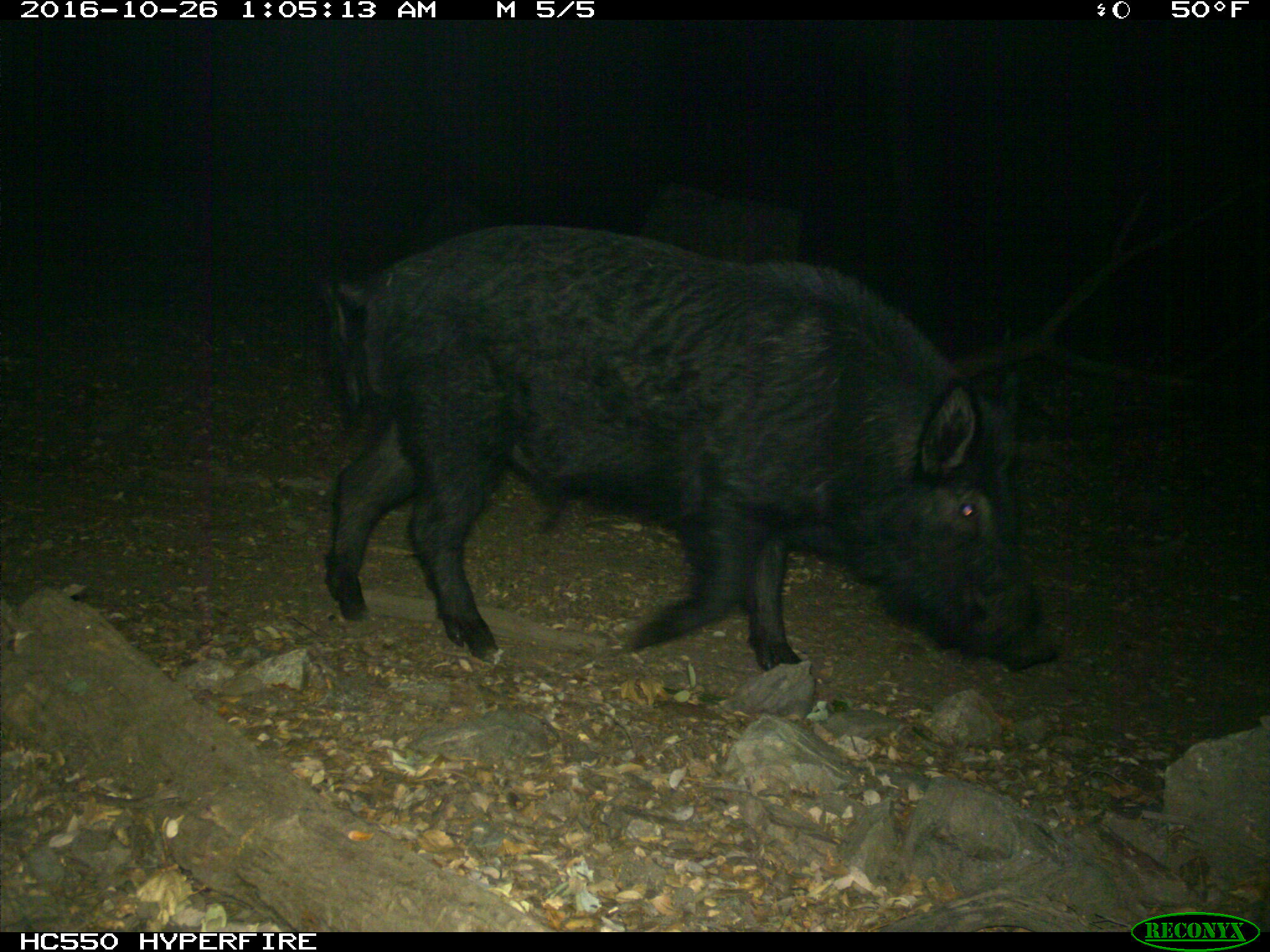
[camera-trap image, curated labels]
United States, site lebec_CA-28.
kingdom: Animalia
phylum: Chordata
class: Mammalia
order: Artiodactyla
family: Suidae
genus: Sus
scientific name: Sus scrofa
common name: wild boar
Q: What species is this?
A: Sus scrofa (wild boar).